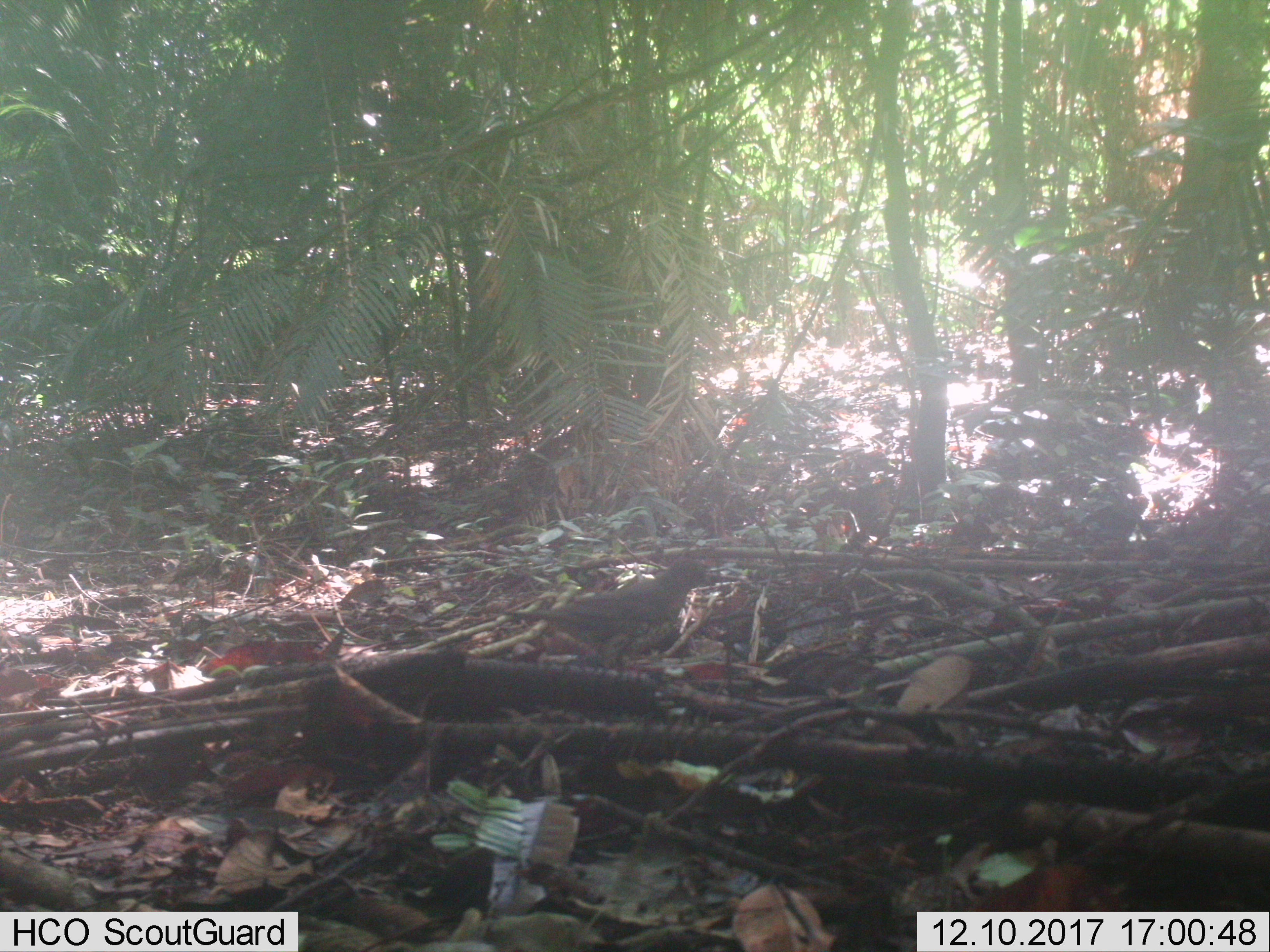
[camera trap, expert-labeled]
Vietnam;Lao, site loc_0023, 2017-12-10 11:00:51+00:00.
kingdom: Animalia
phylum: Chordata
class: Aves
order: Passeriformes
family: Turdidae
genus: Turdus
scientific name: Turdus cardis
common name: japanese thrush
Japanese thrush (Turdus cardis). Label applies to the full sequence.